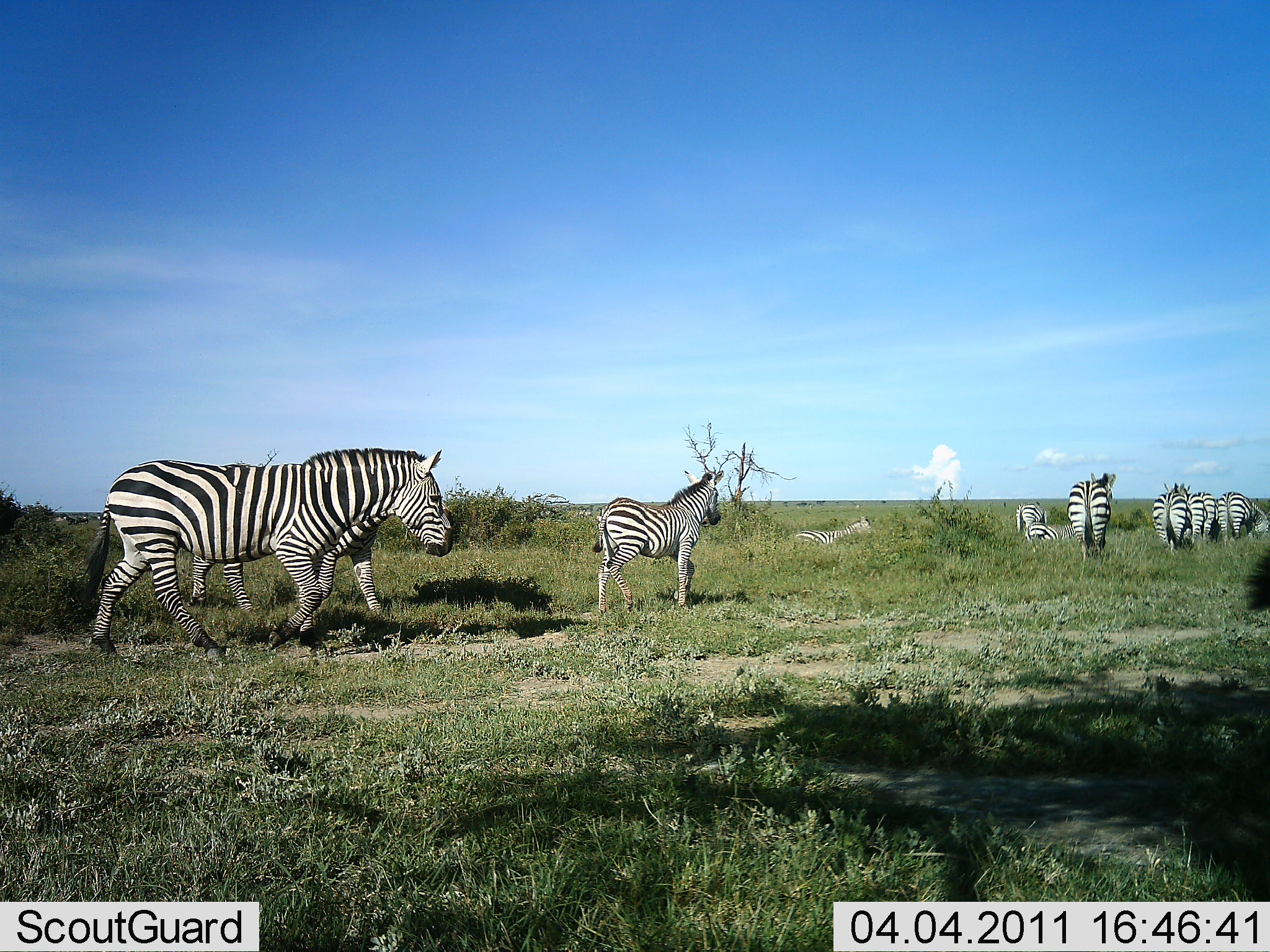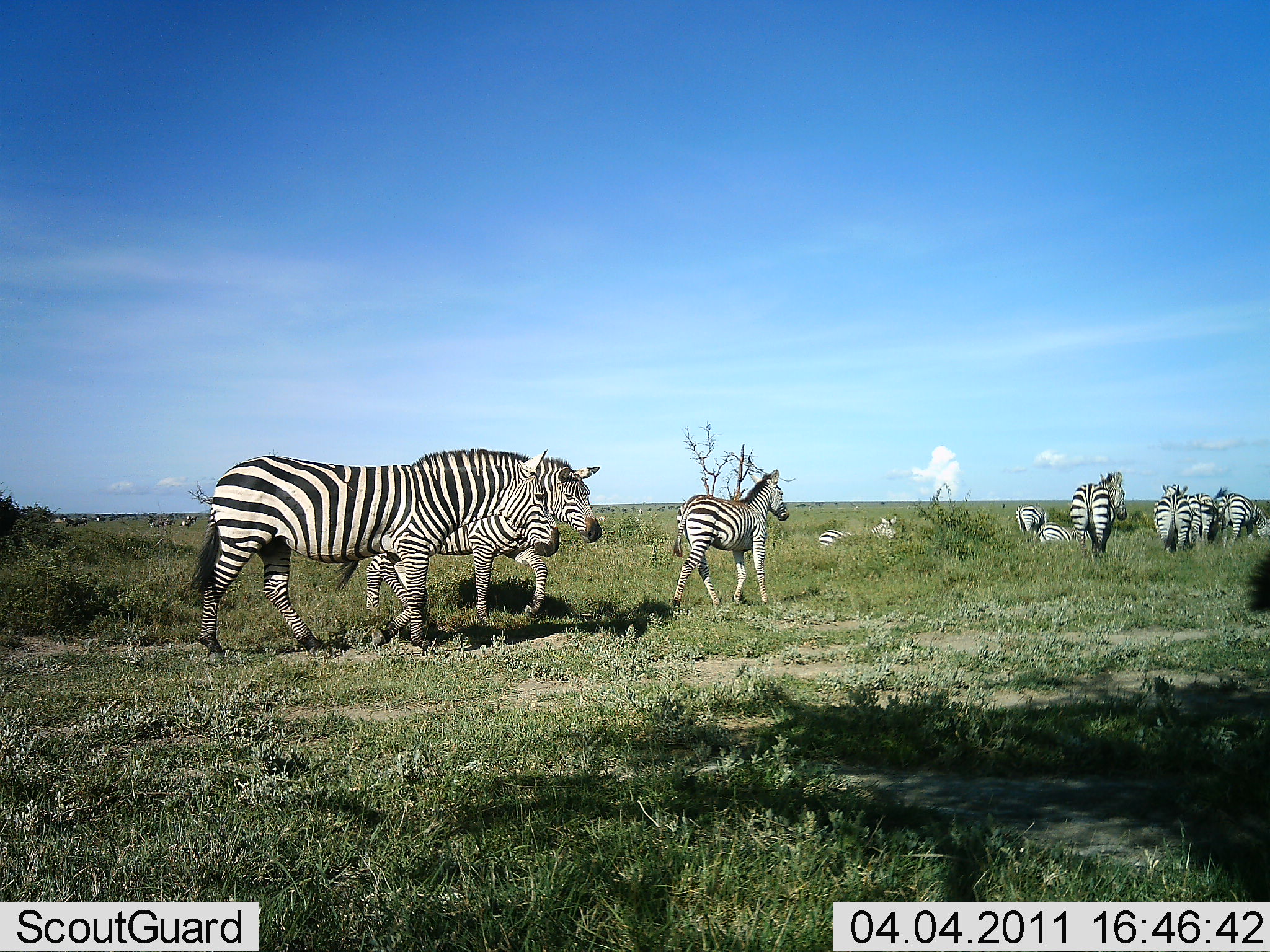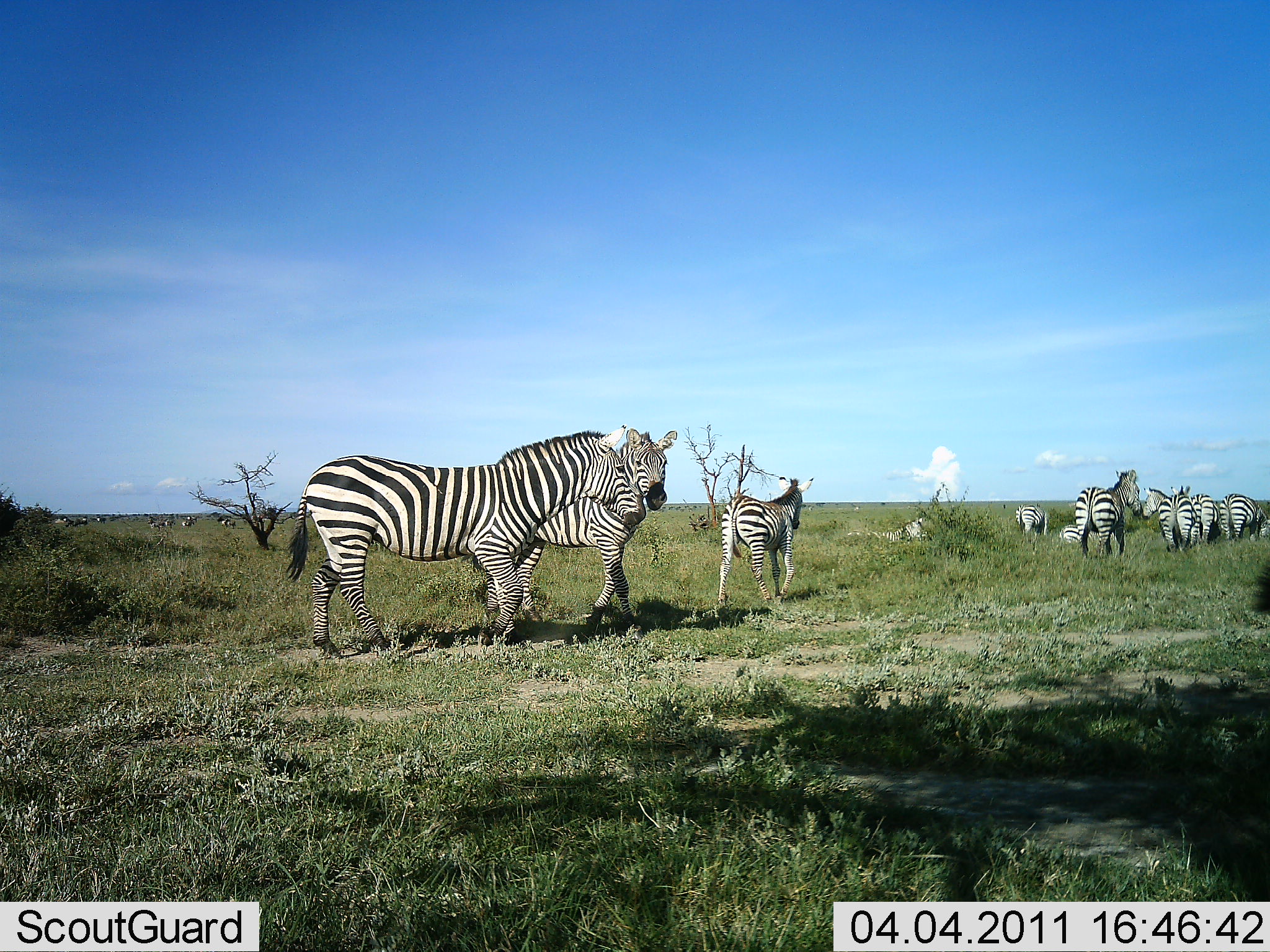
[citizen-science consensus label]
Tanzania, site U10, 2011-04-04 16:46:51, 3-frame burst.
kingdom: Animalia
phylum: Chordata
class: Mammalia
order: Perissodactyla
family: Equidae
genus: Equus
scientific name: Equus quagga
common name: plains zebra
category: zebra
Zebra (plains zebra) (Equus quagga), count 10. Behavior (volunteer vote fractions): standing 25%, resting 0%, moving 92%, interacting 0%. Young present (vote fraction): 33%. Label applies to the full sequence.